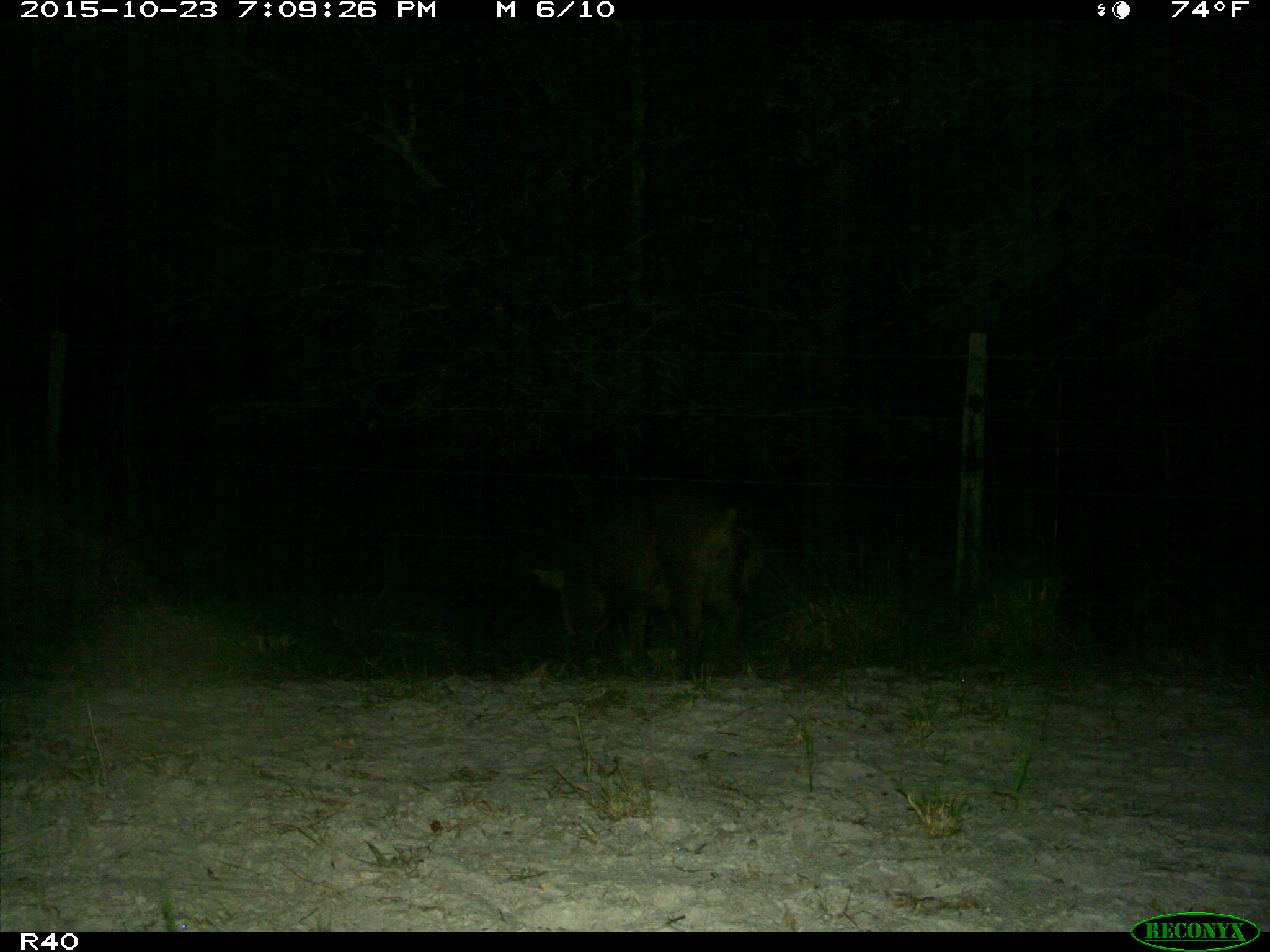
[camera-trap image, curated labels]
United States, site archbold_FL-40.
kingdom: Animalia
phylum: Chordata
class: Mammalia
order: Artiodactyla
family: Suidae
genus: Sus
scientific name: Sus scrofa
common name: wild boar